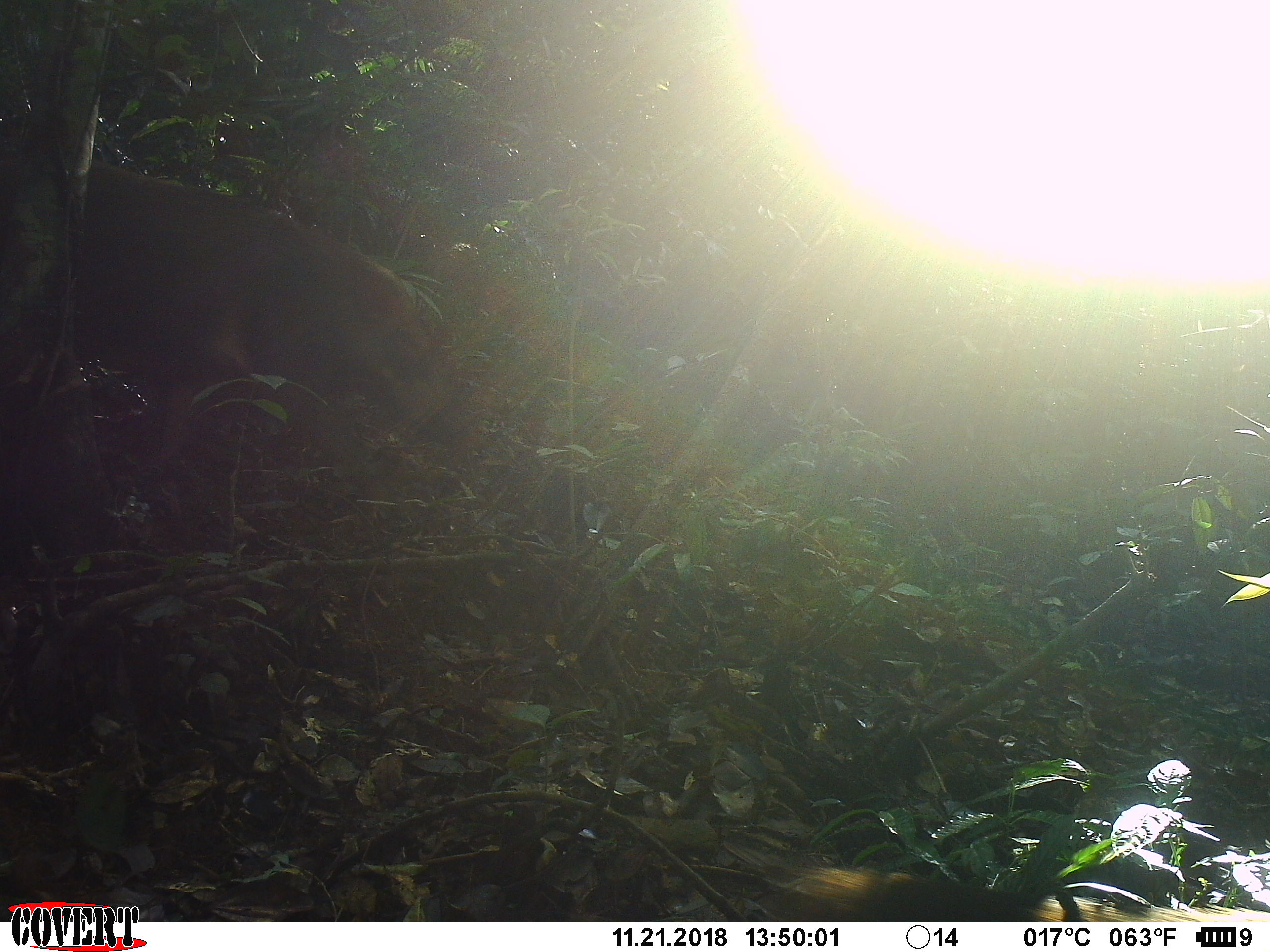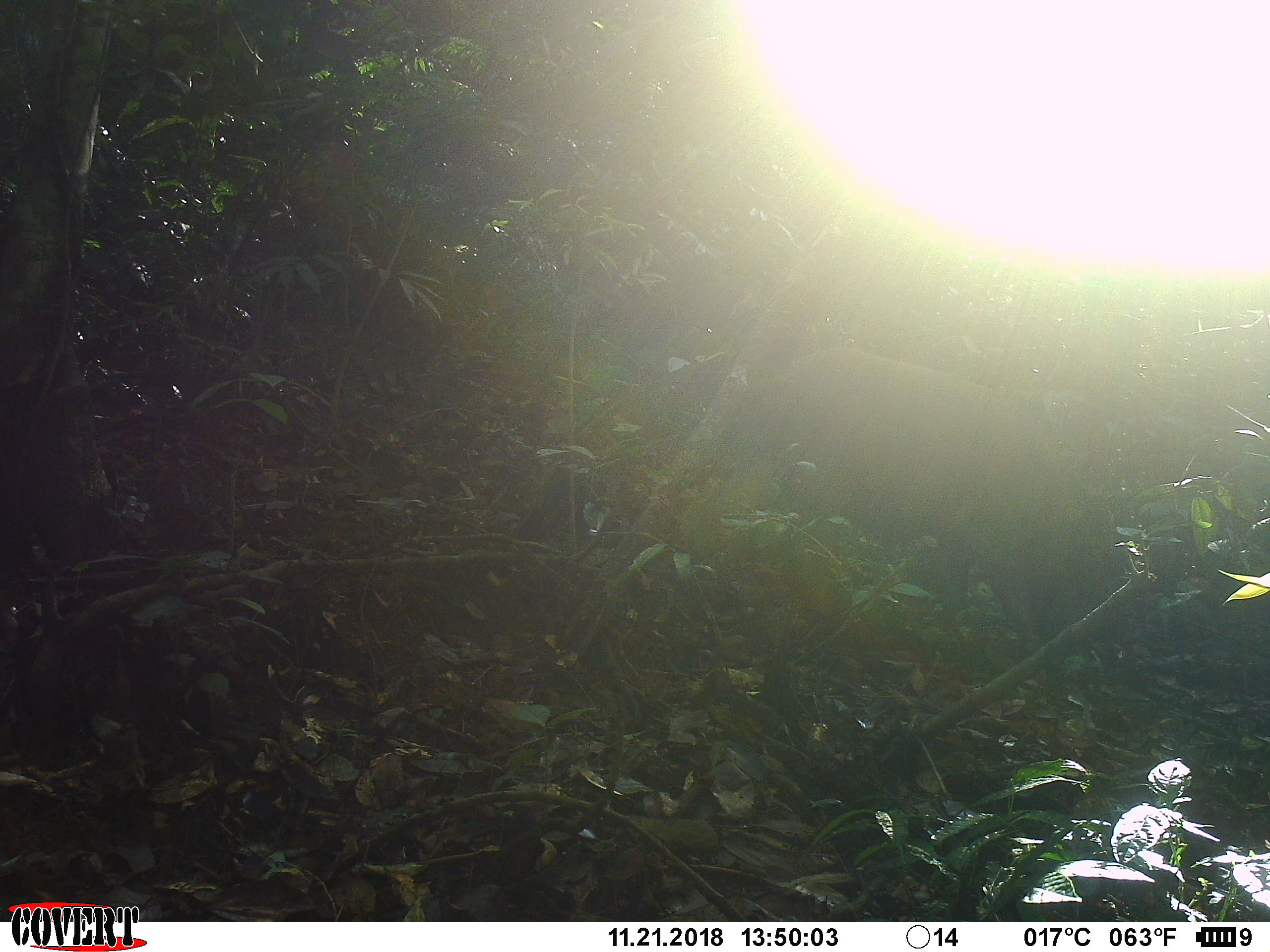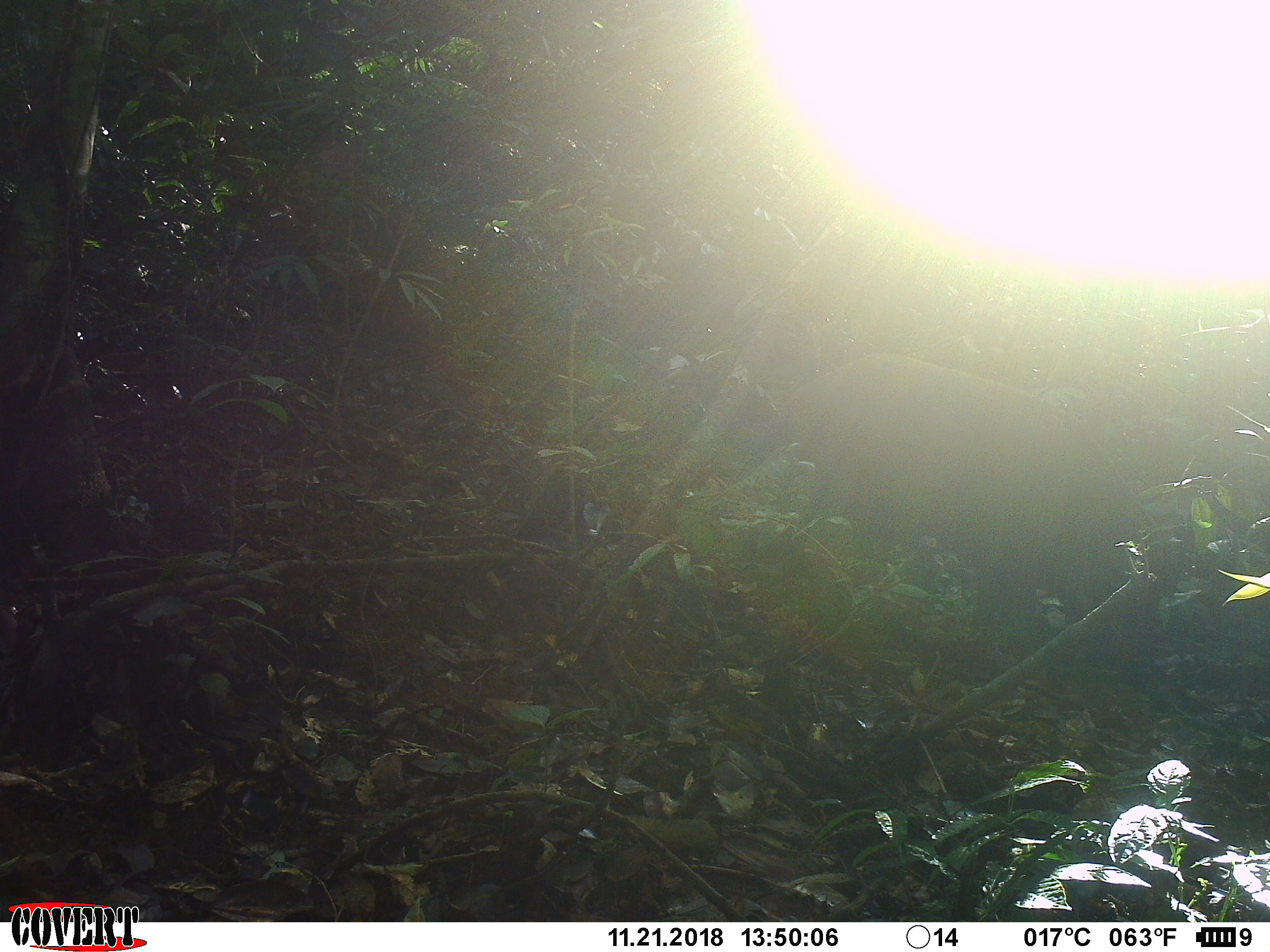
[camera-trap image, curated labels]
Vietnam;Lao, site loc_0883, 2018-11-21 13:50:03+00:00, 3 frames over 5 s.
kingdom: Animalia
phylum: Chordata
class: Mammalia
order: Artiodactyla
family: Suidae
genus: Sus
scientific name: Sus scrofa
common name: eurasian wild pig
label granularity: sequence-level